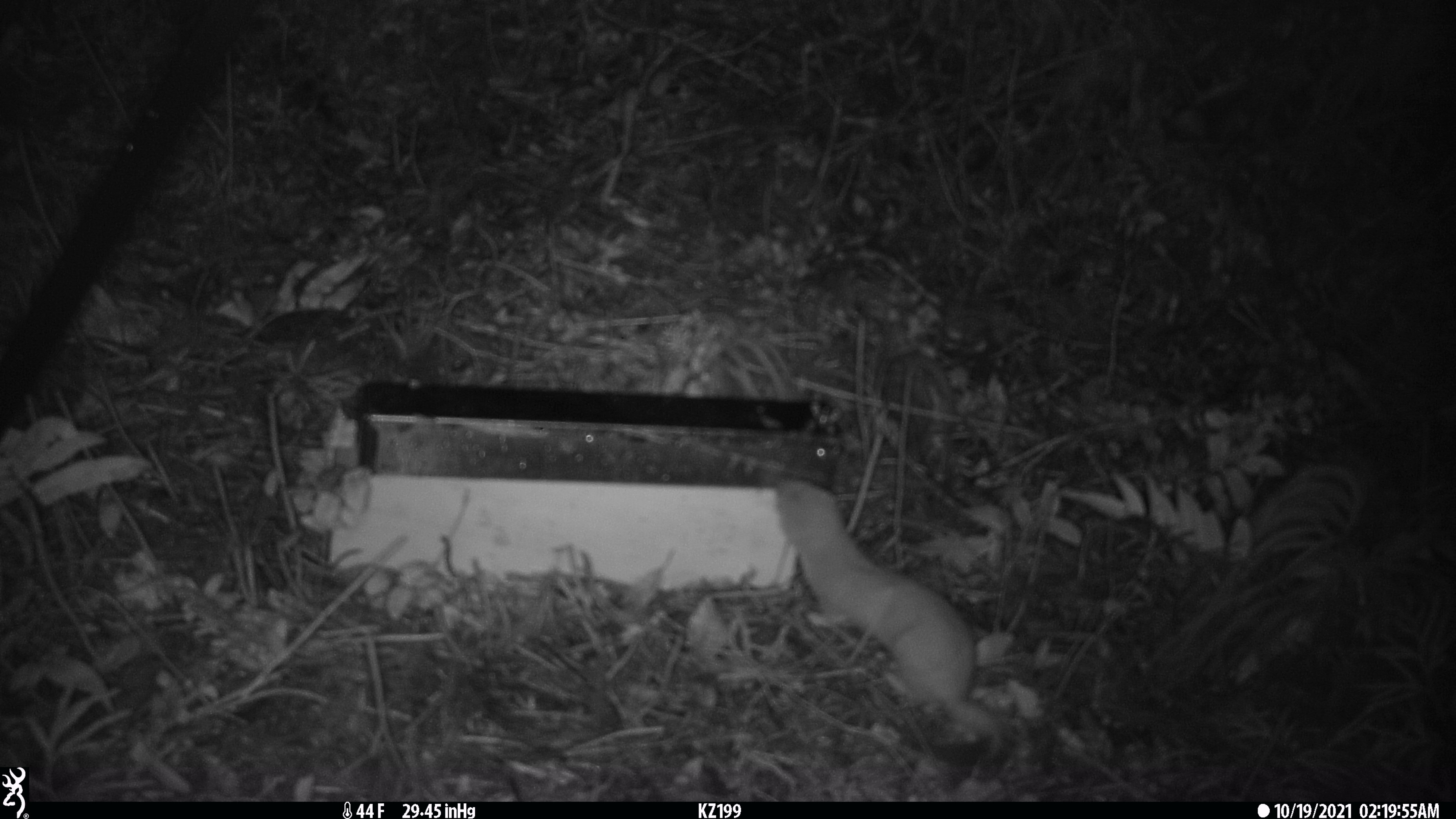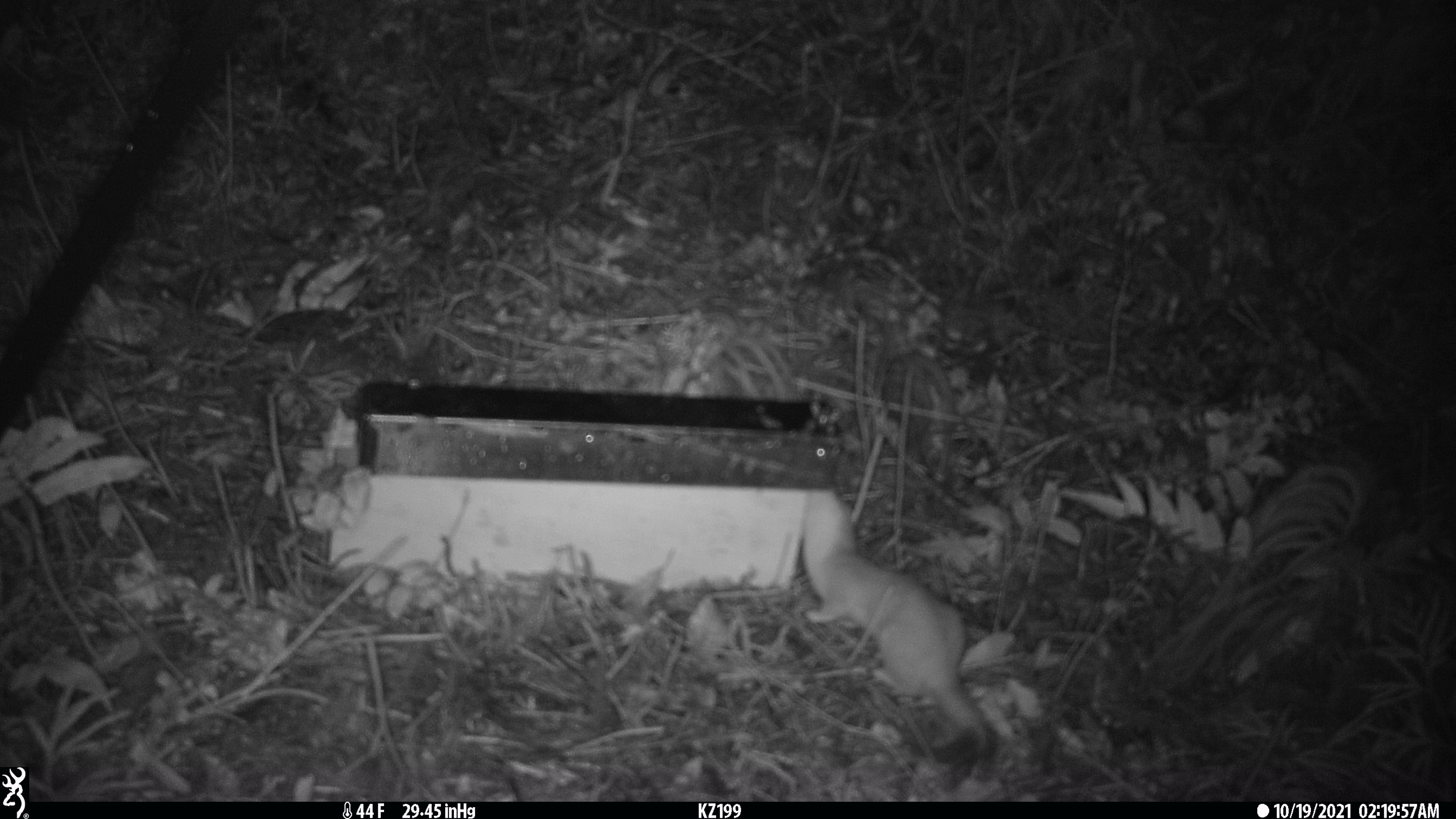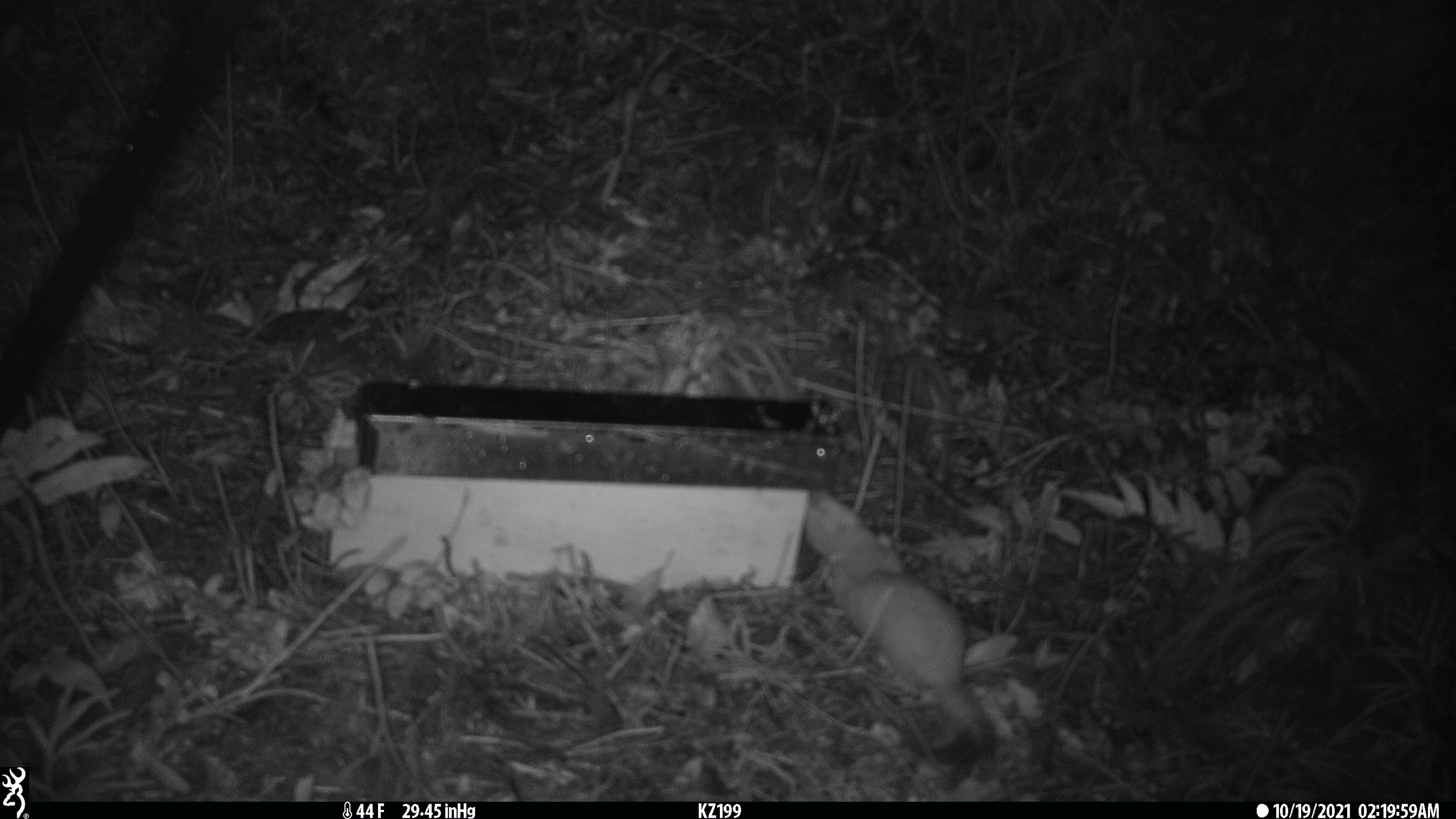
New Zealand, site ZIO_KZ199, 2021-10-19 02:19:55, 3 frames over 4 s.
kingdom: Animalia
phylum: Chordata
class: Mammalia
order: Carnivora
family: Mustelidae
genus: Mustela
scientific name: Mustela erminea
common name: stoat